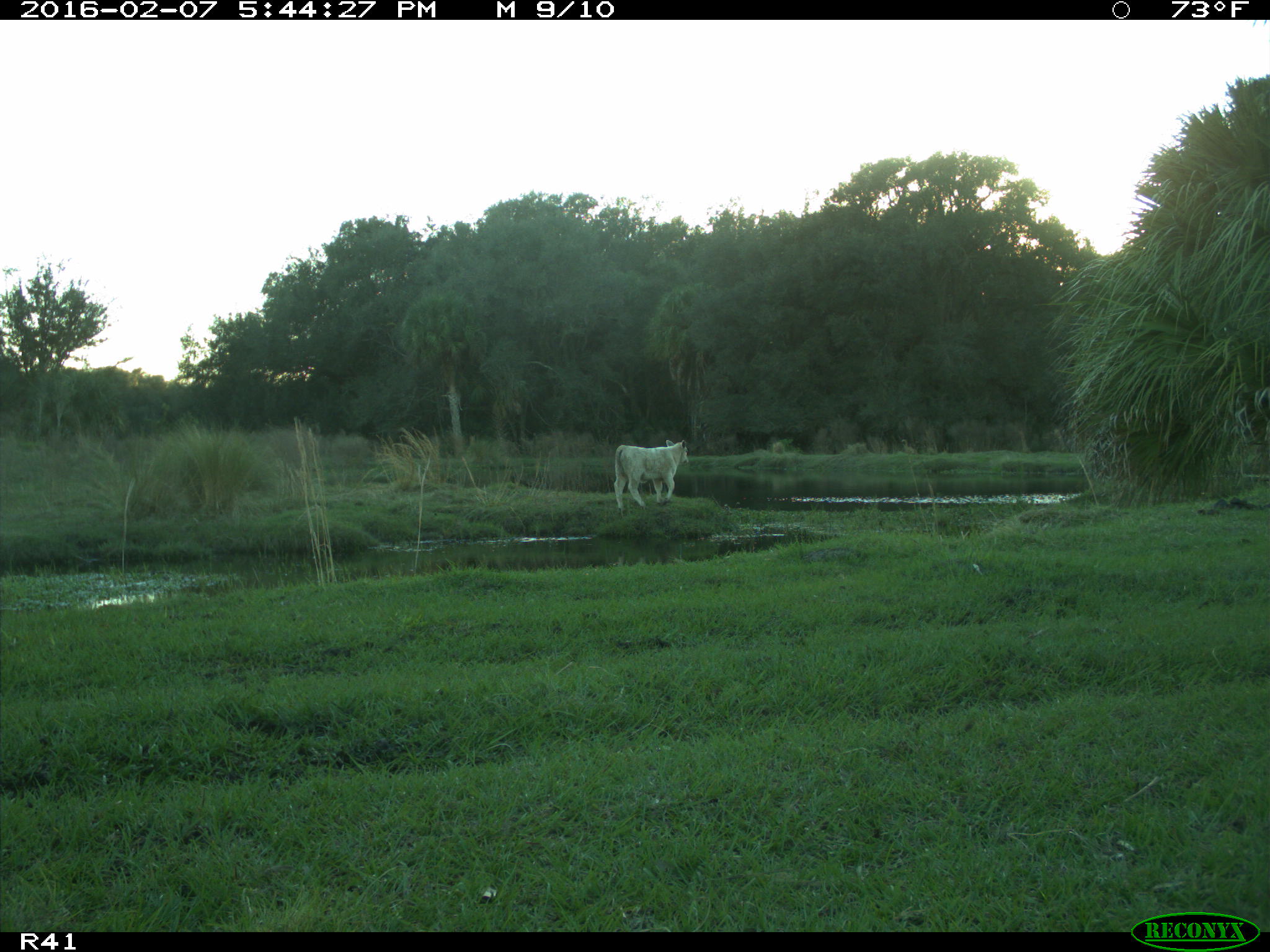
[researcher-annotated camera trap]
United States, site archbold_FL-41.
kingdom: Animalia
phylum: Chordata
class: Mammalia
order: Artiodactyla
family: Bovidae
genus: Bos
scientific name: Bos taurus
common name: domestic cow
Bos taurus (domestic cow).